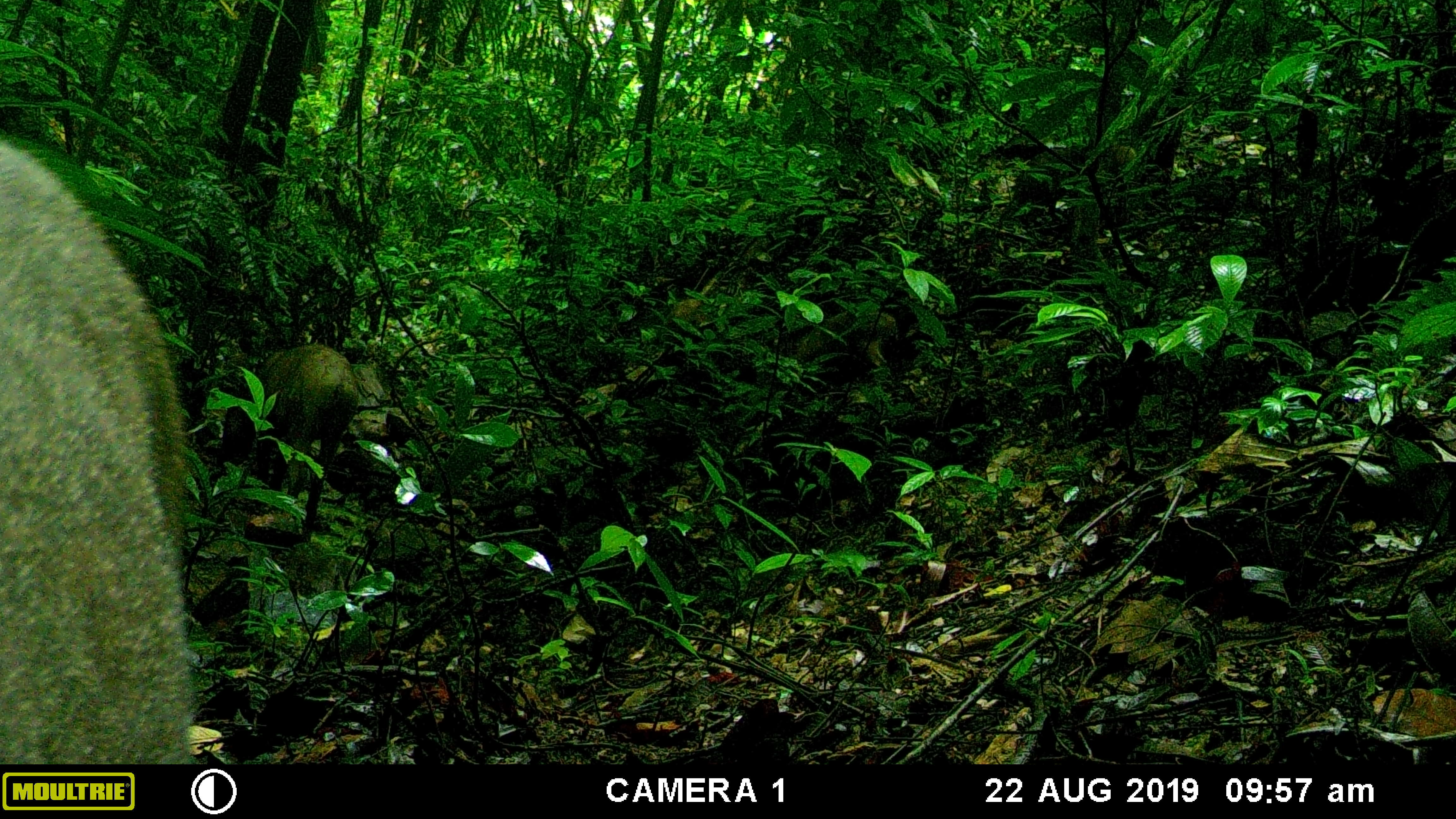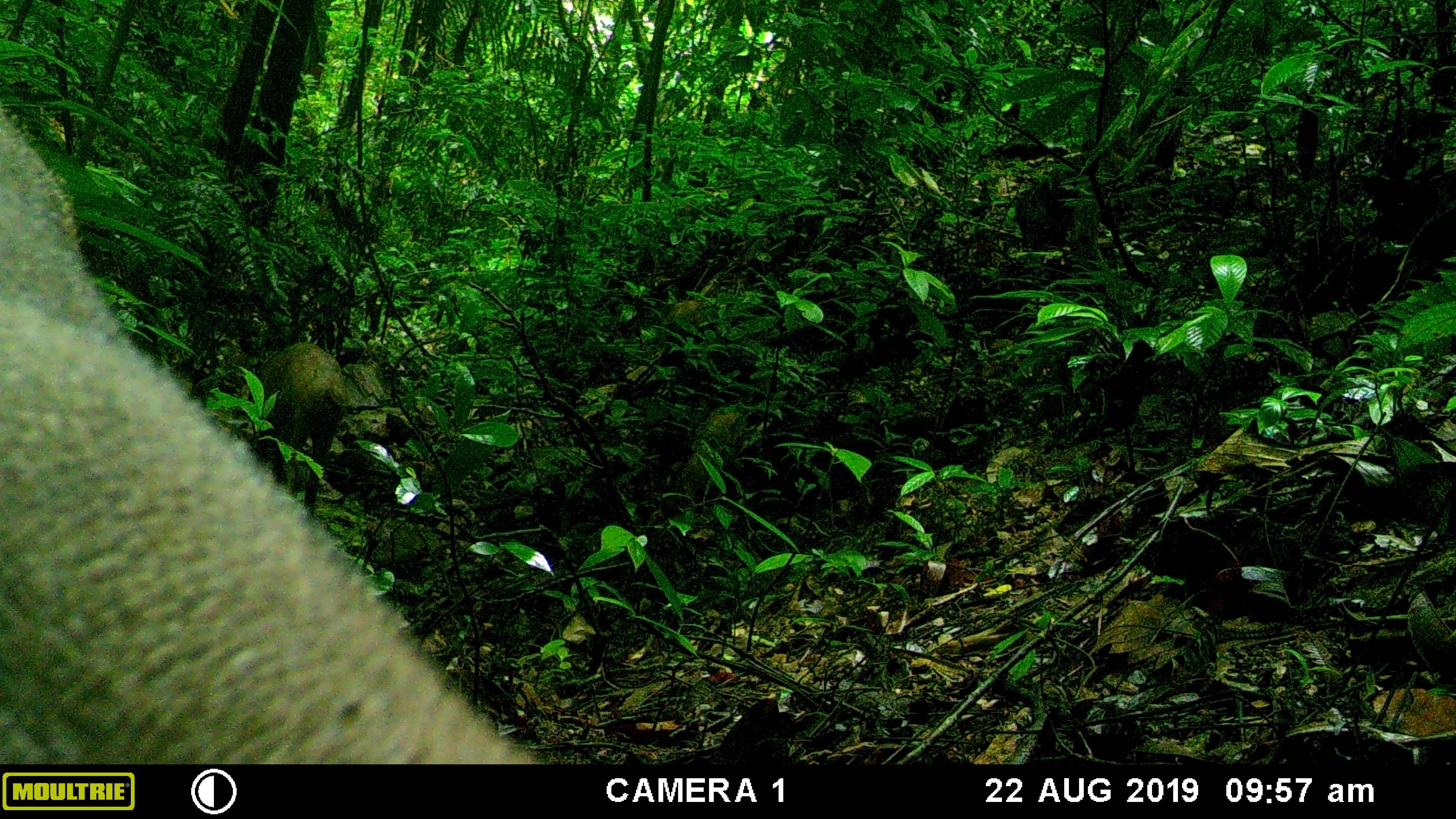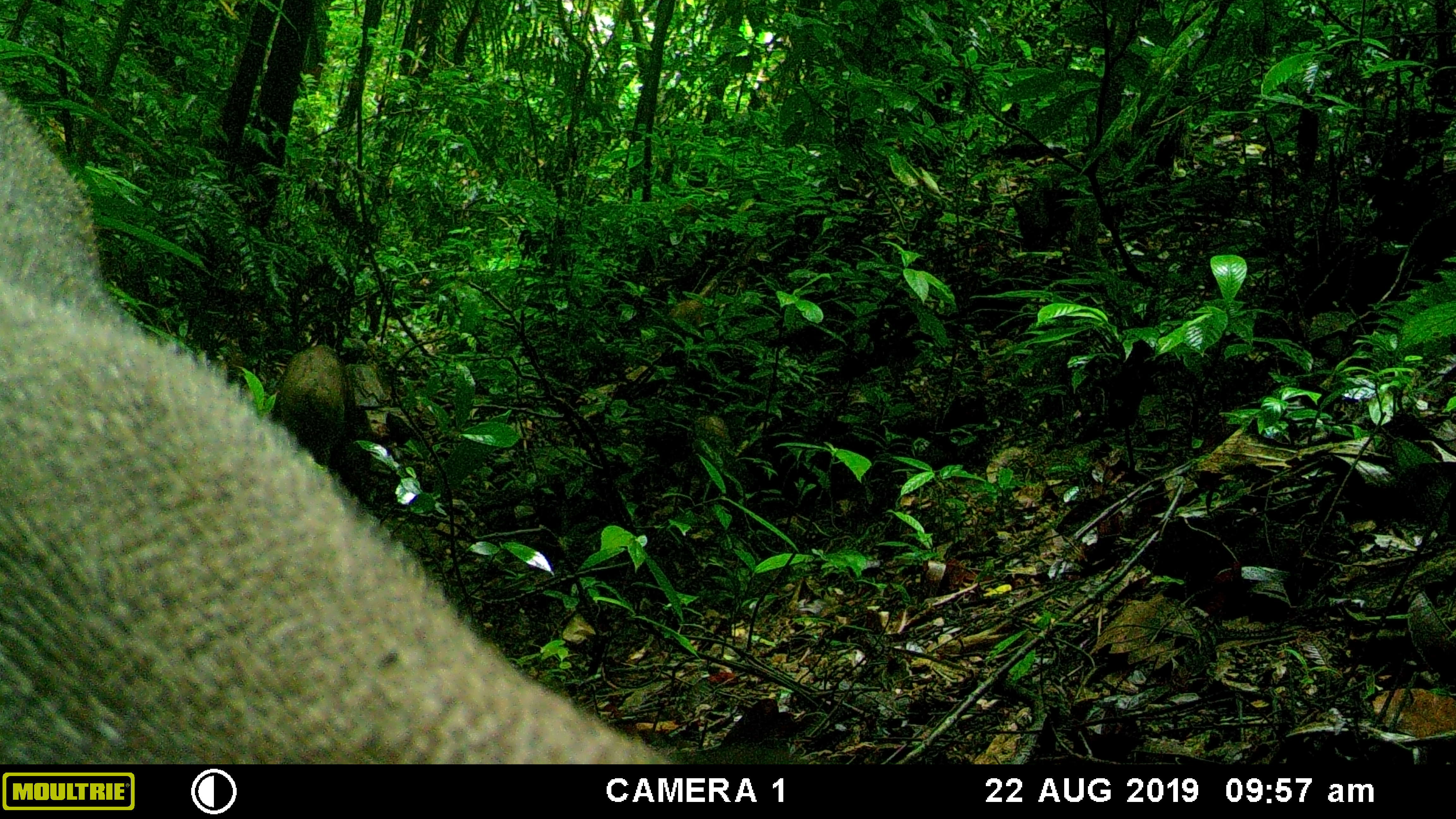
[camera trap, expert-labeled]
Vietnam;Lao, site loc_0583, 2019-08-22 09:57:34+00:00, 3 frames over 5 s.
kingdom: Animalia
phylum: Chordata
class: Mammalia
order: Artiodactyla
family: Suidae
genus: Sus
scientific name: Sus scrofa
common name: eurasian wild pig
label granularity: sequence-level